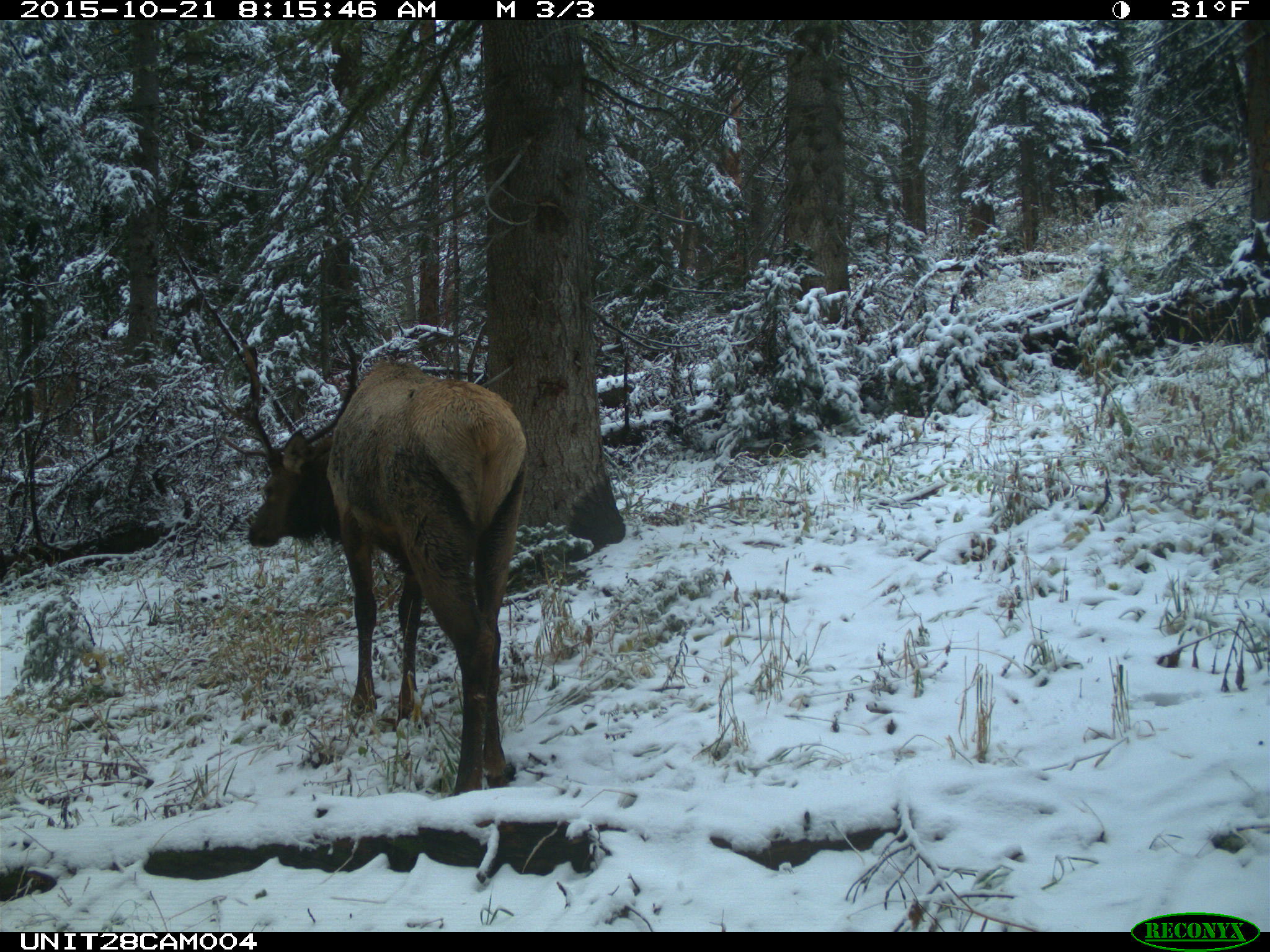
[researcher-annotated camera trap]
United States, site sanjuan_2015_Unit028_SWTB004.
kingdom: Animalia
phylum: Chordata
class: Mammalia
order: Artiodactyla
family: Cervidae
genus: Cervus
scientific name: Cervus elaphus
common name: red deer